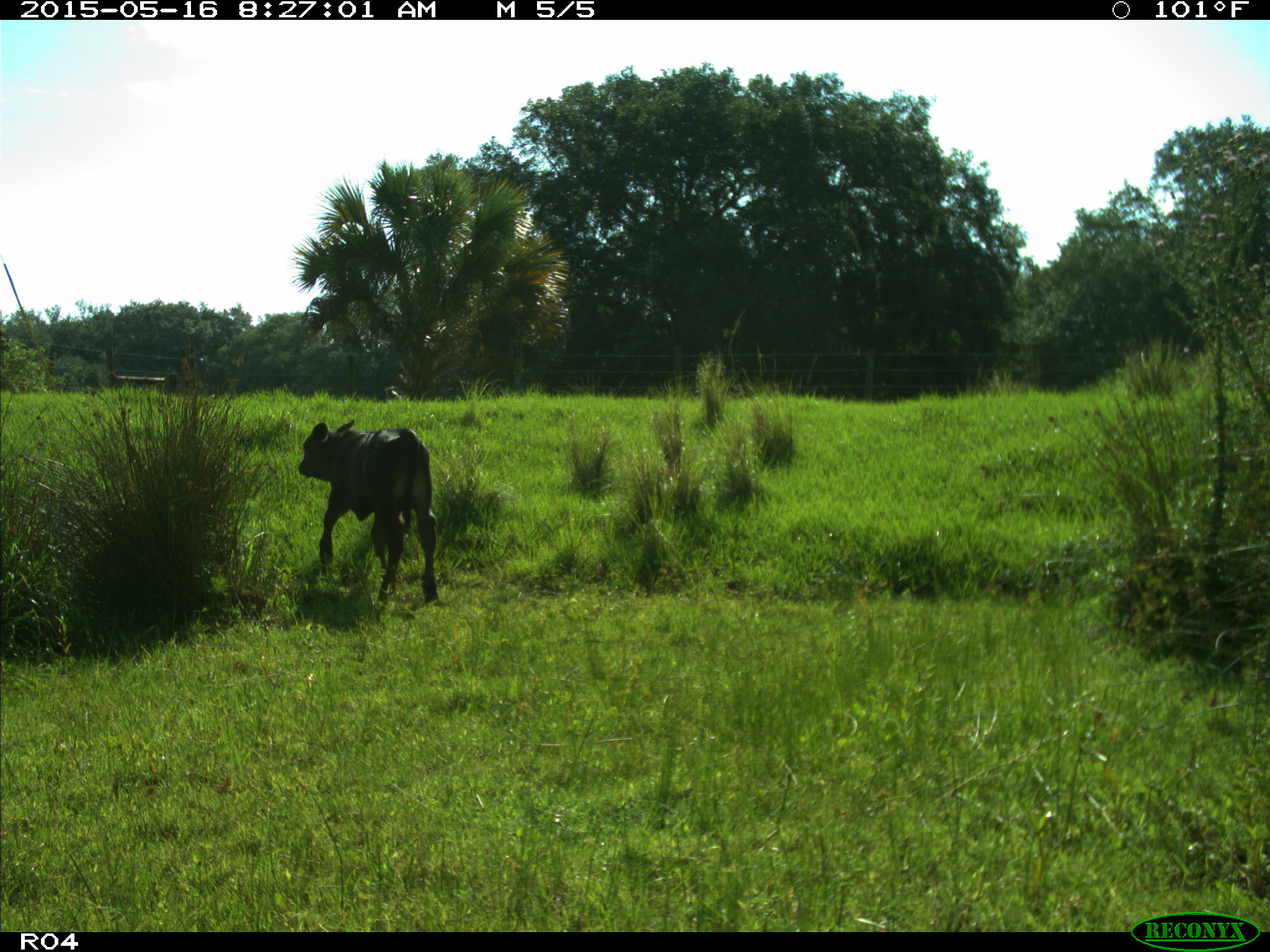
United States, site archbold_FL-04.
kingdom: Animalia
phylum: Chordata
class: Mammalia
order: Artiodactyla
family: Bovidae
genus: Bos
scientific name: Bos taurus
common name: domestic cow